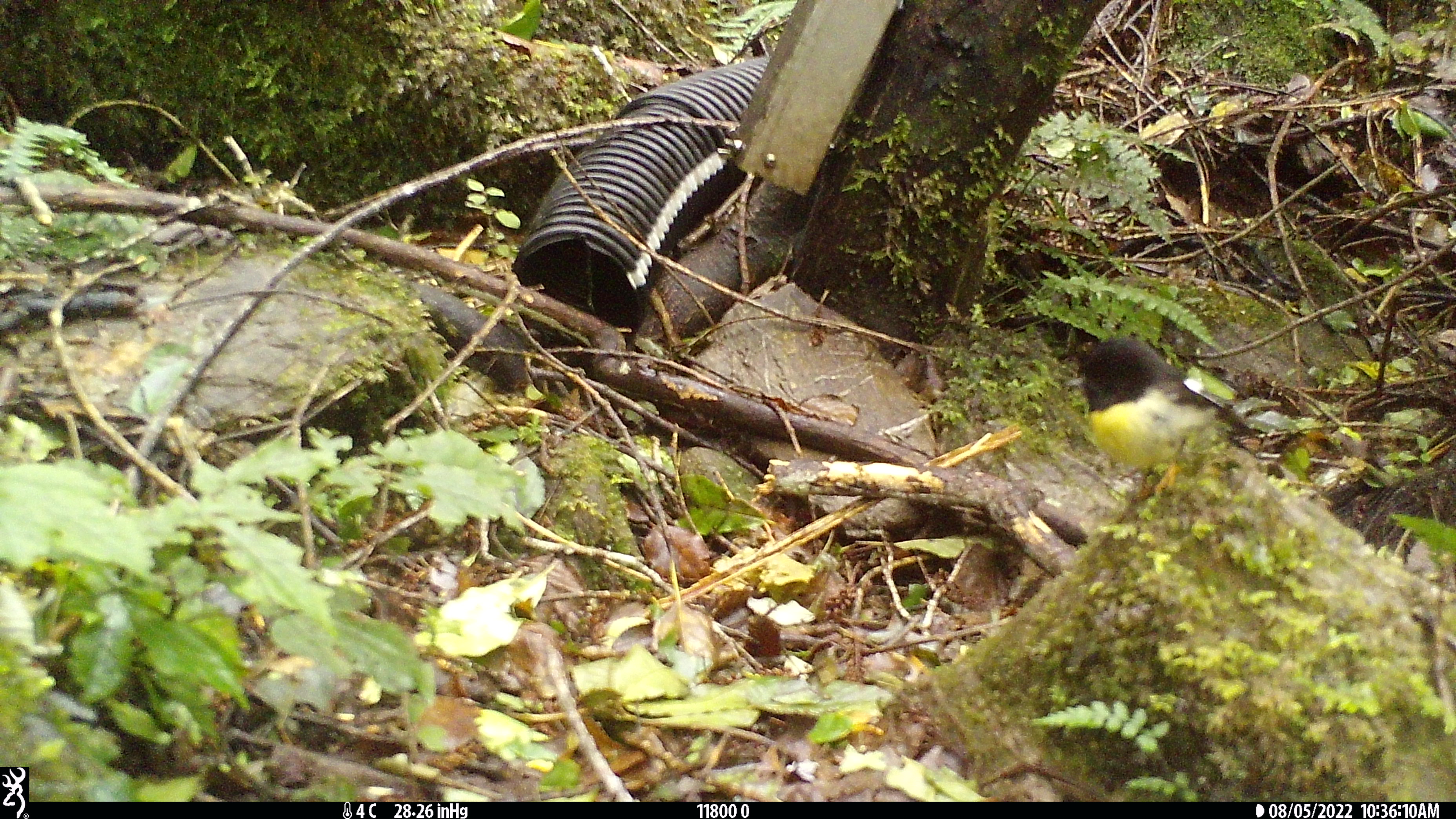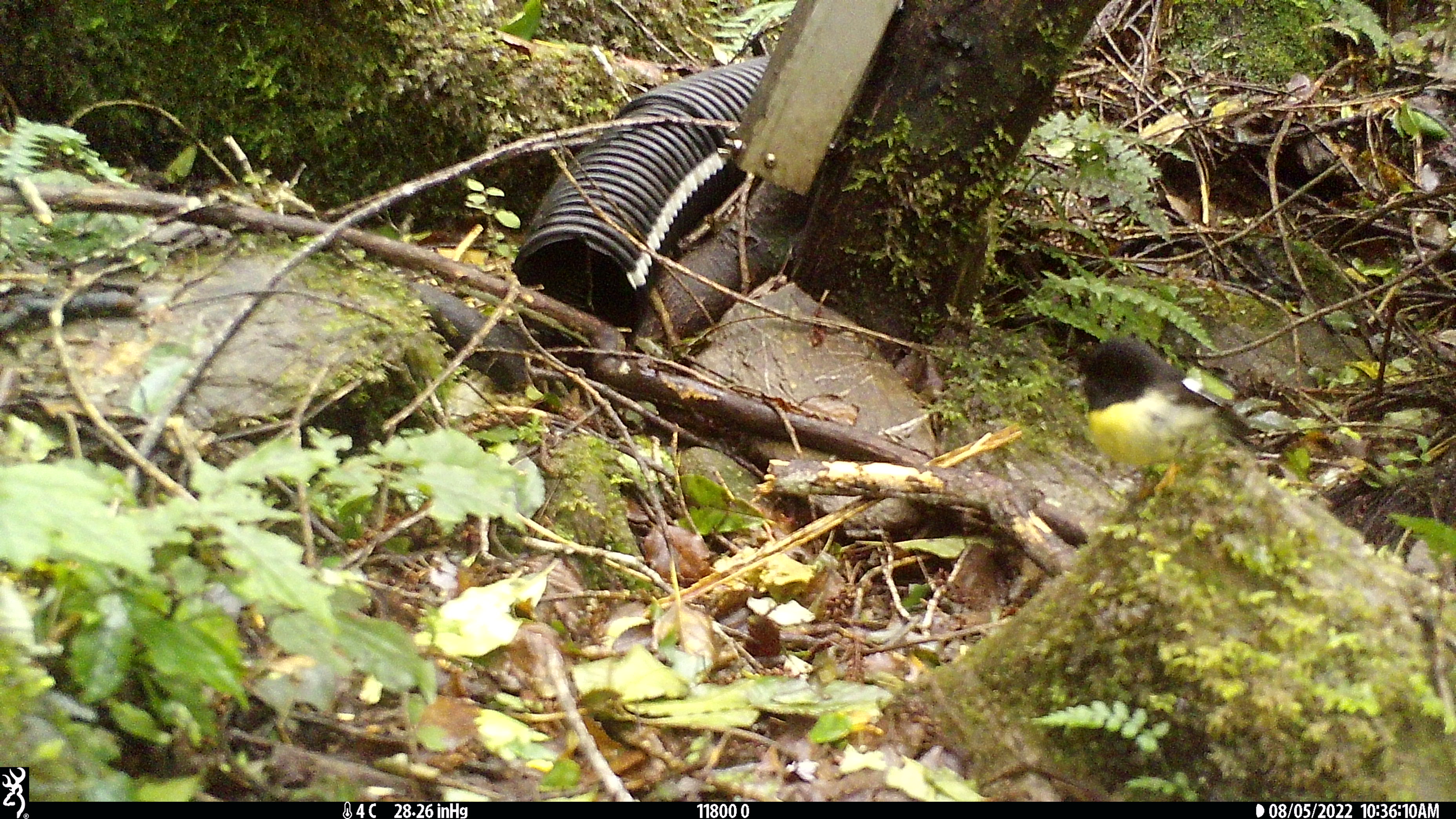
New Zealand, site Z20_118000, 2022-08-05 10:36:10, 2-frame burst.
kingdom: Animalia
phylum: Chordata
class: Aves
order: Passeriformes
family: Petroicidae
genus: Petroica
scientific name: Petroica macrocephala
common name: tomtit